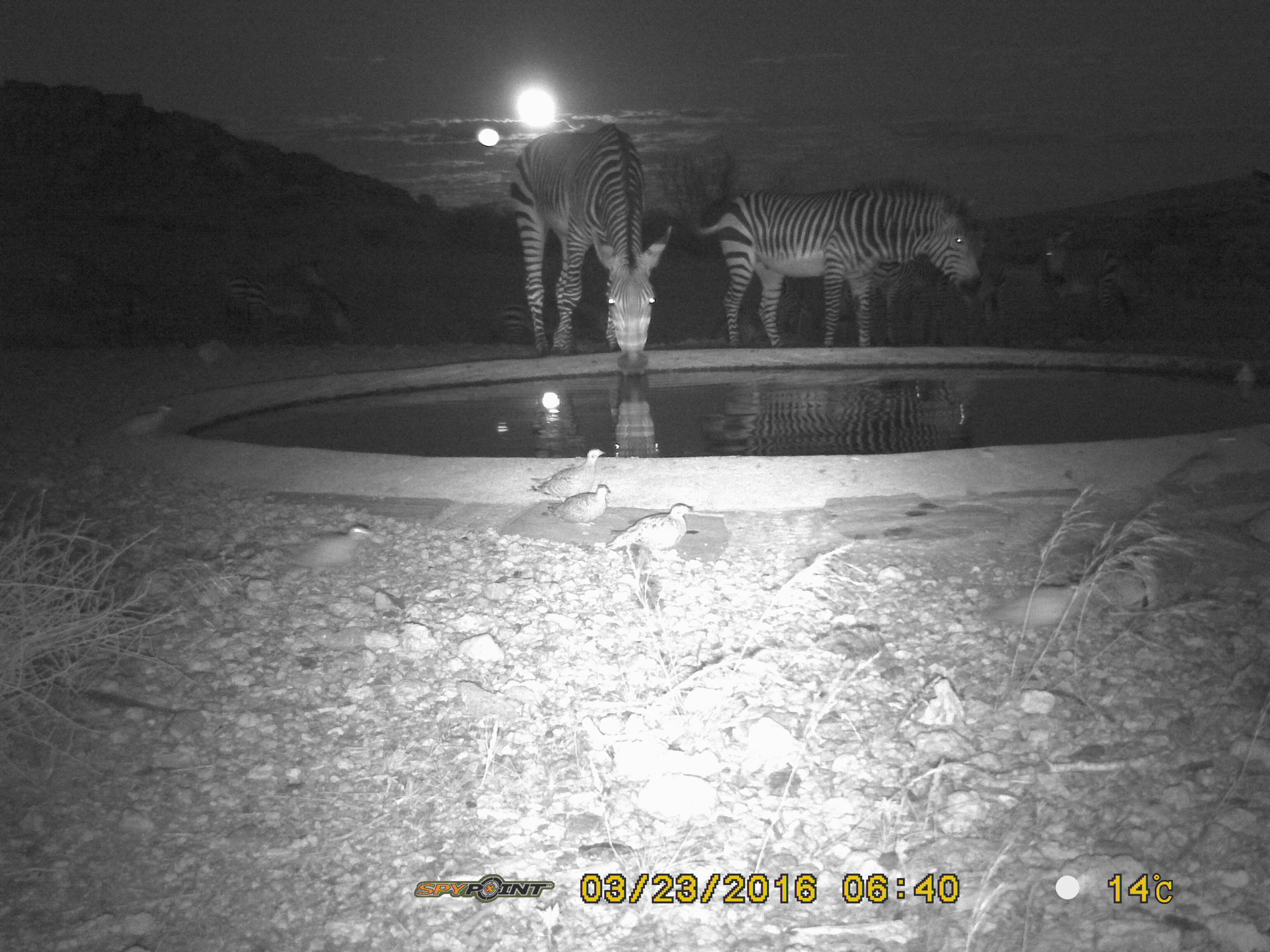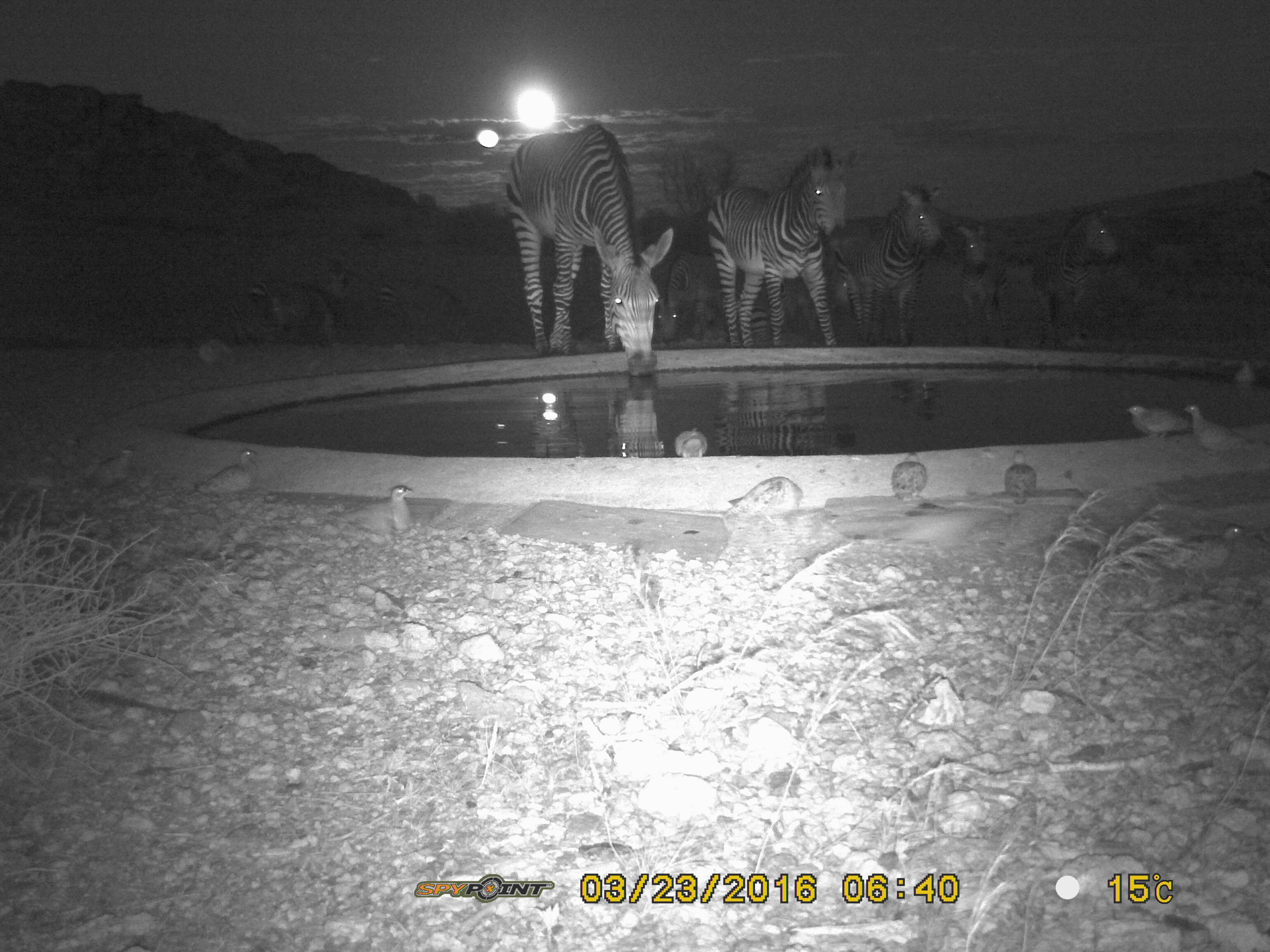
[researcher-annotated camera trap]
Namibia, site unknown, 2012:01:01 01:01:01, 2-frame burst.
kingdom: Animalia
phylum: Chordata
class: Mammalia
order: Perissodactyla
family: Equidae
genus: Equus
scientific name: Equus zebra hartmannae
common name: hartmann's mountain zebra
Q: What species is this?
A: Equus zebra hartmannae (hartmann's mountain zebra).